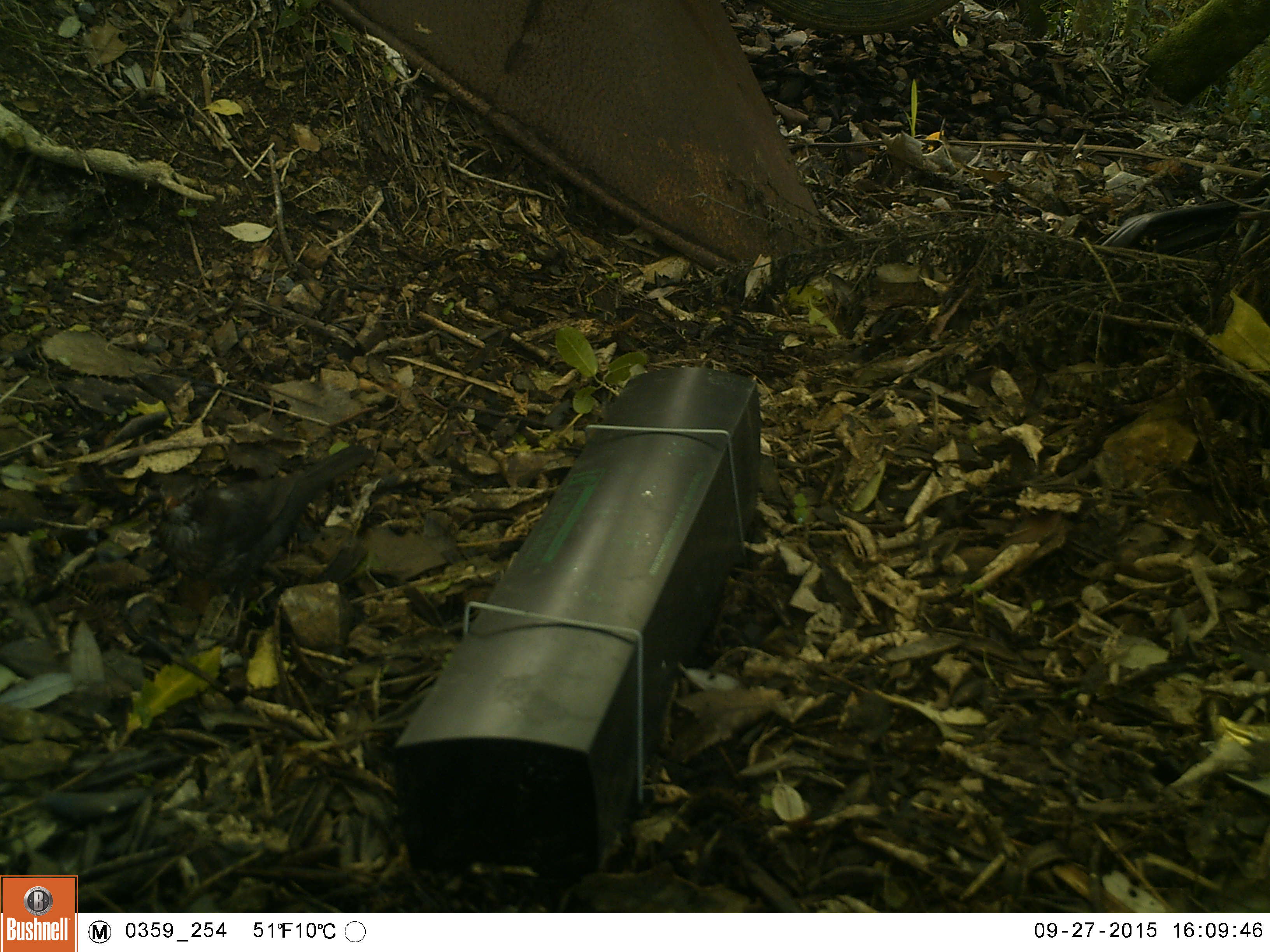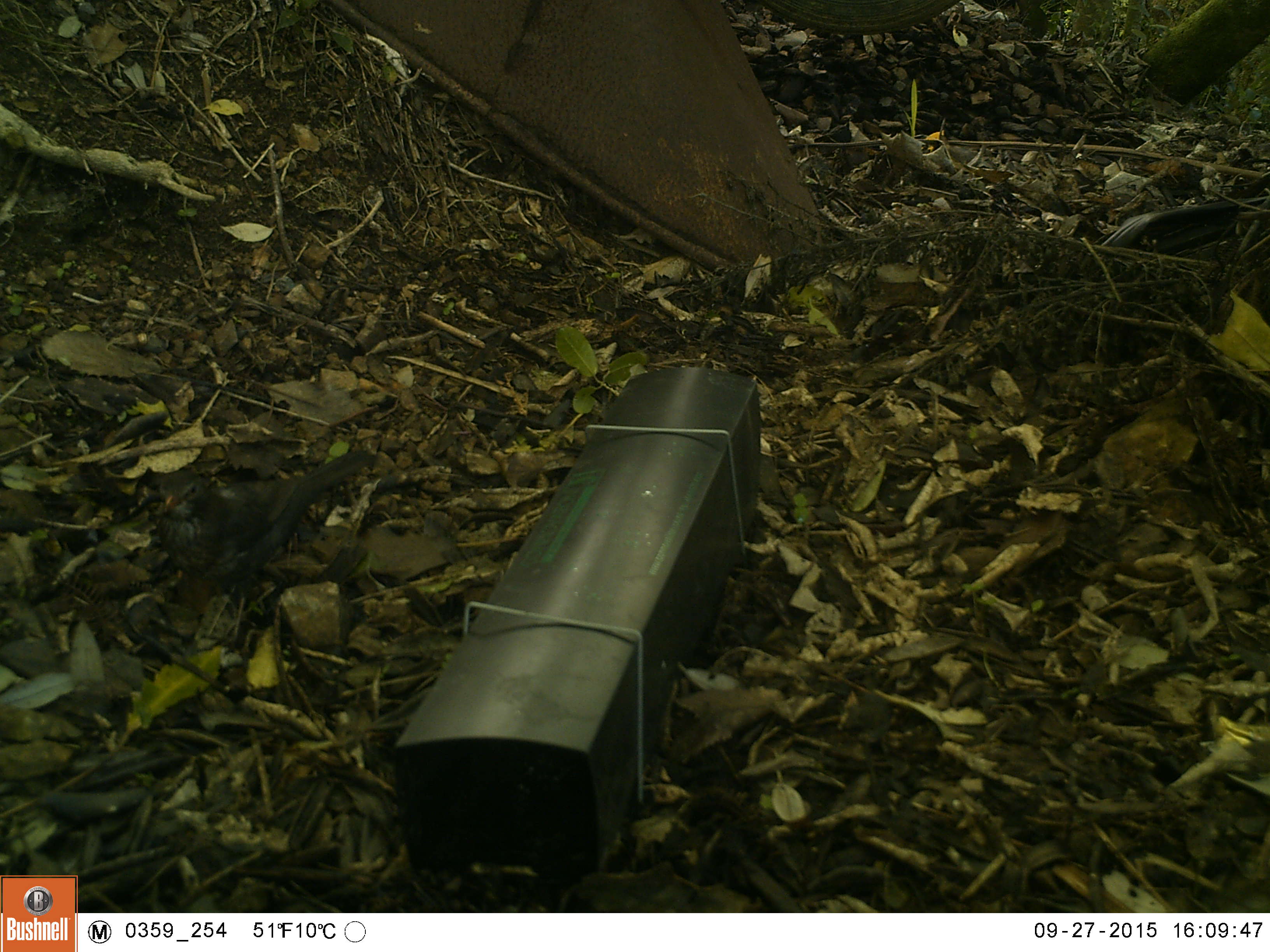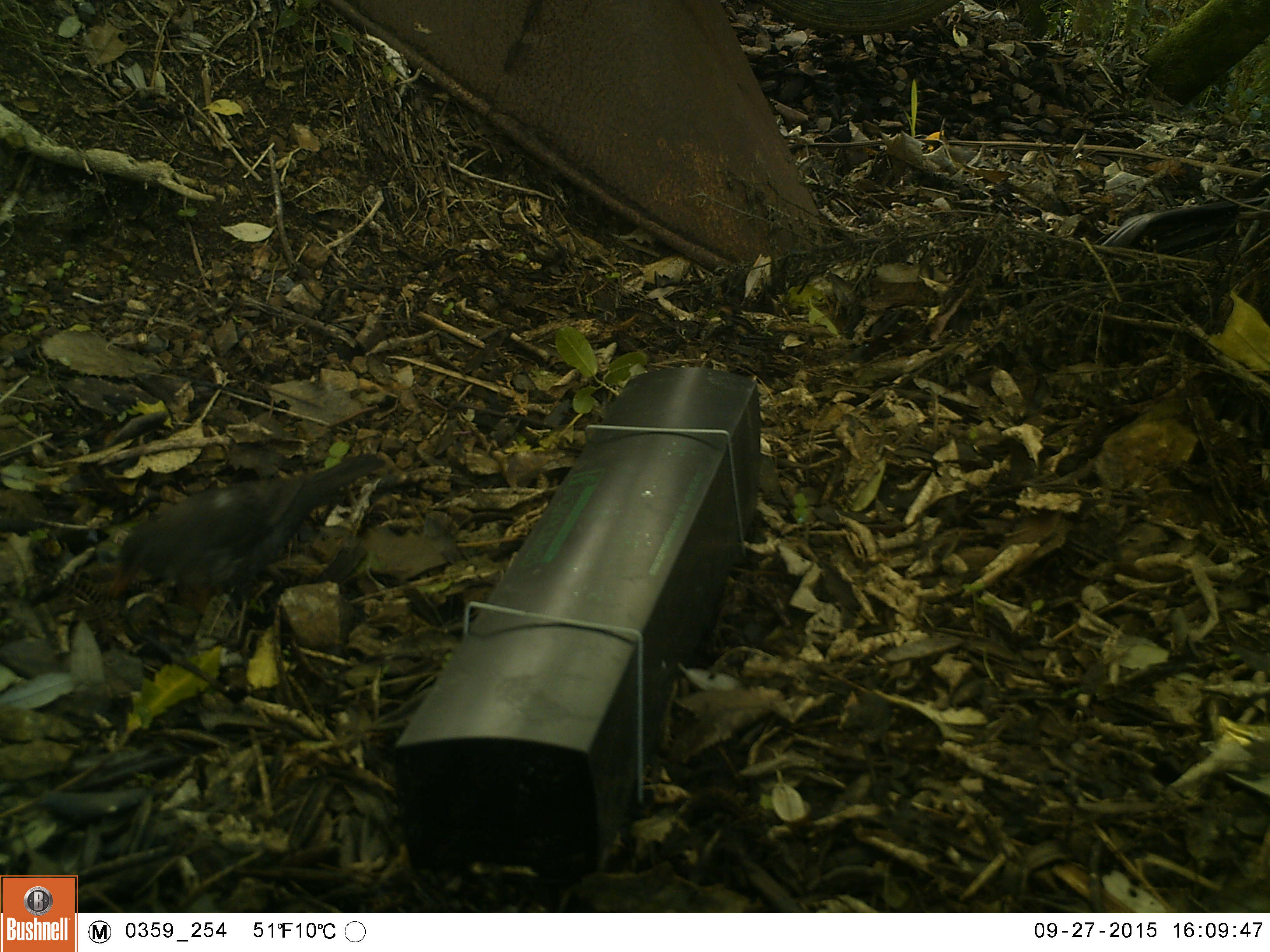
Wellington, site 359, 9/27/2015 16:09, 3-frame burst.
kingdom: Animalia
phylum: Chordata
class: Aves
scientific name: Aves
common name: bird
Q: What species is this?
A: Bird (Aves).